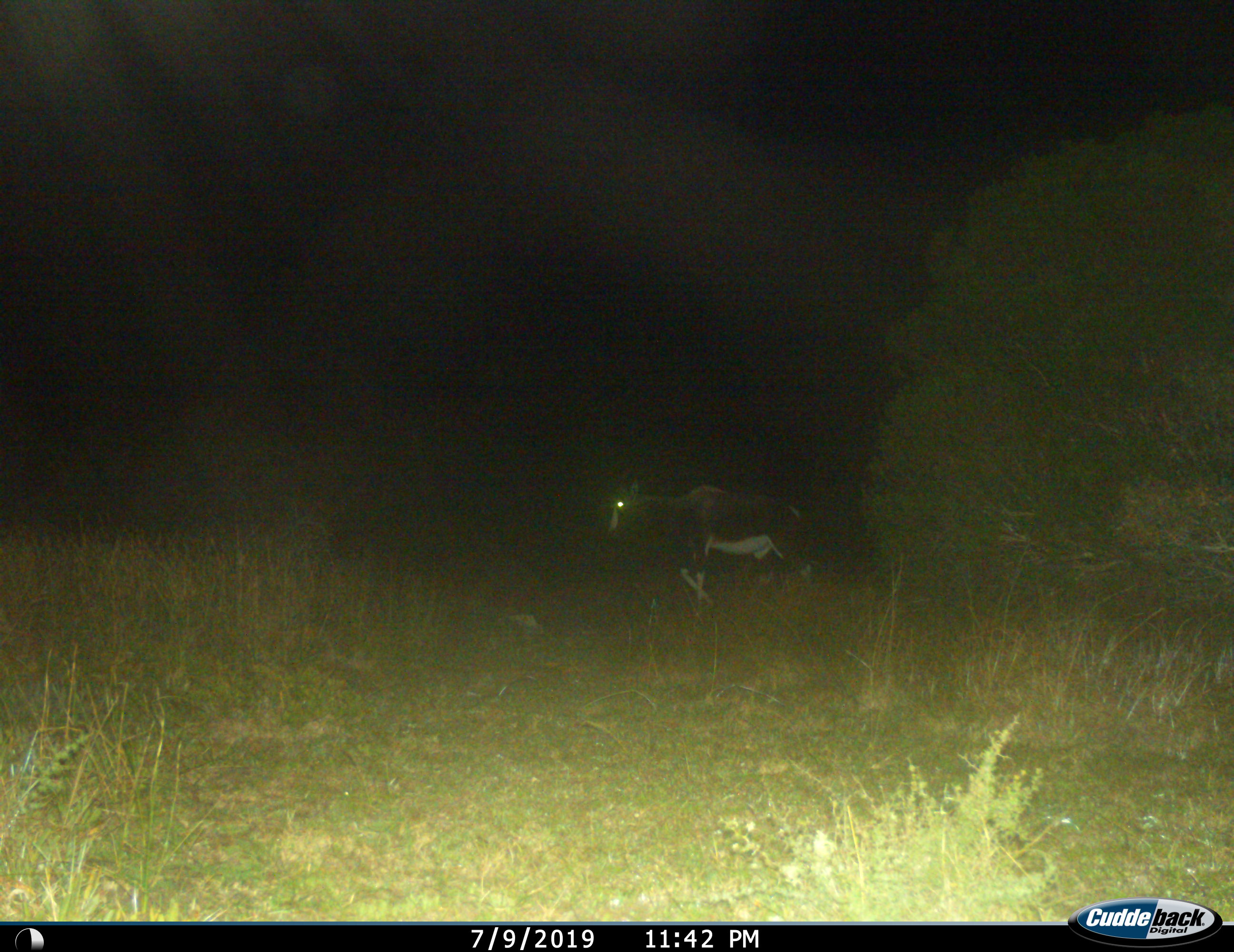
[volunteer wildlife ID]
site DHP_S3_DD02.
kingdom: Animalia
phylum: Chordata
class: Mammalia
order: Artiodactyla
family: Bovidae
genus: Damaliscus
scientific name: Damaliscus pygargus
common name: bontebok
Bontebok (Damaliscus pygargus), count 1. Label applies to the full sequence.